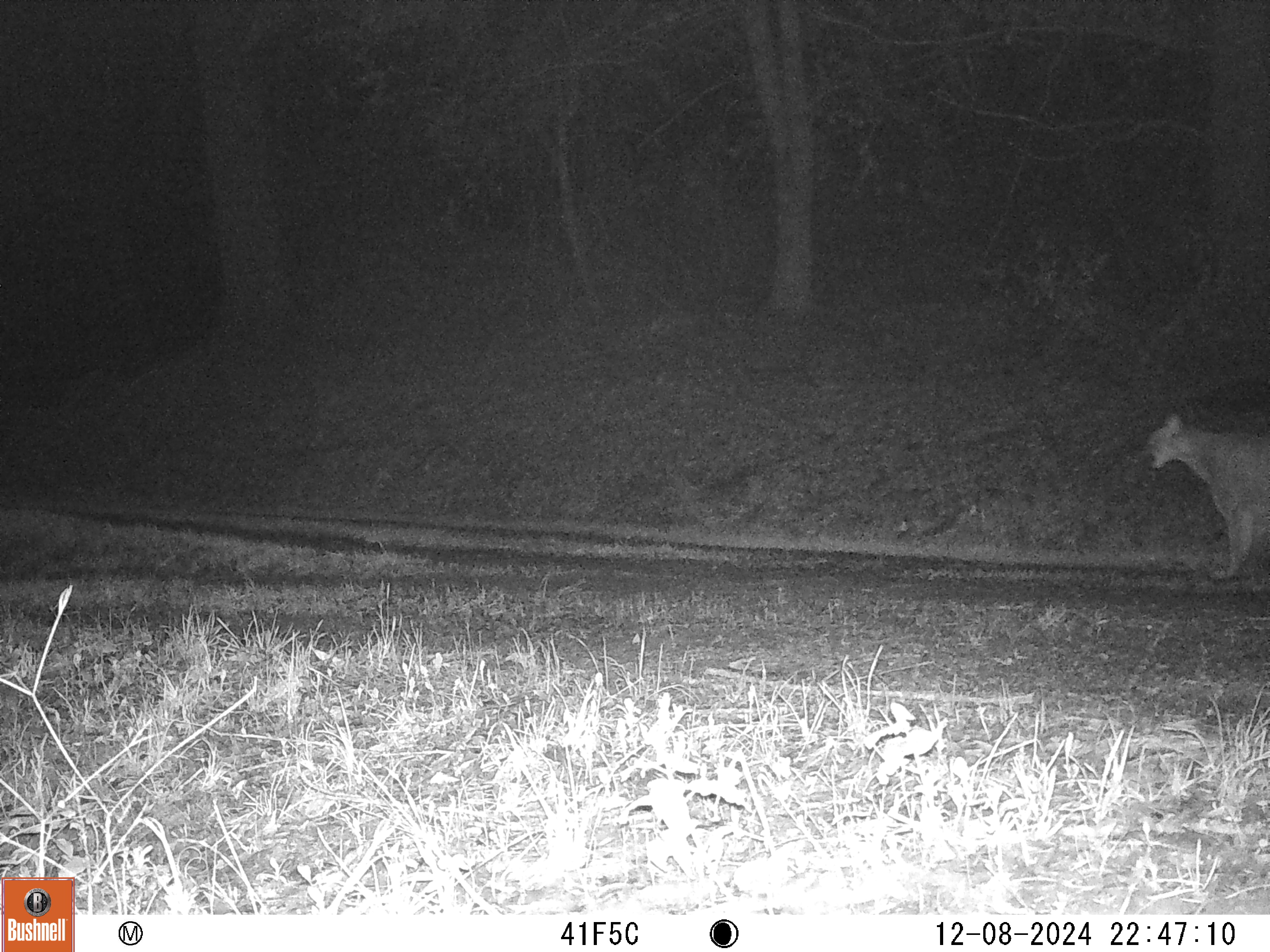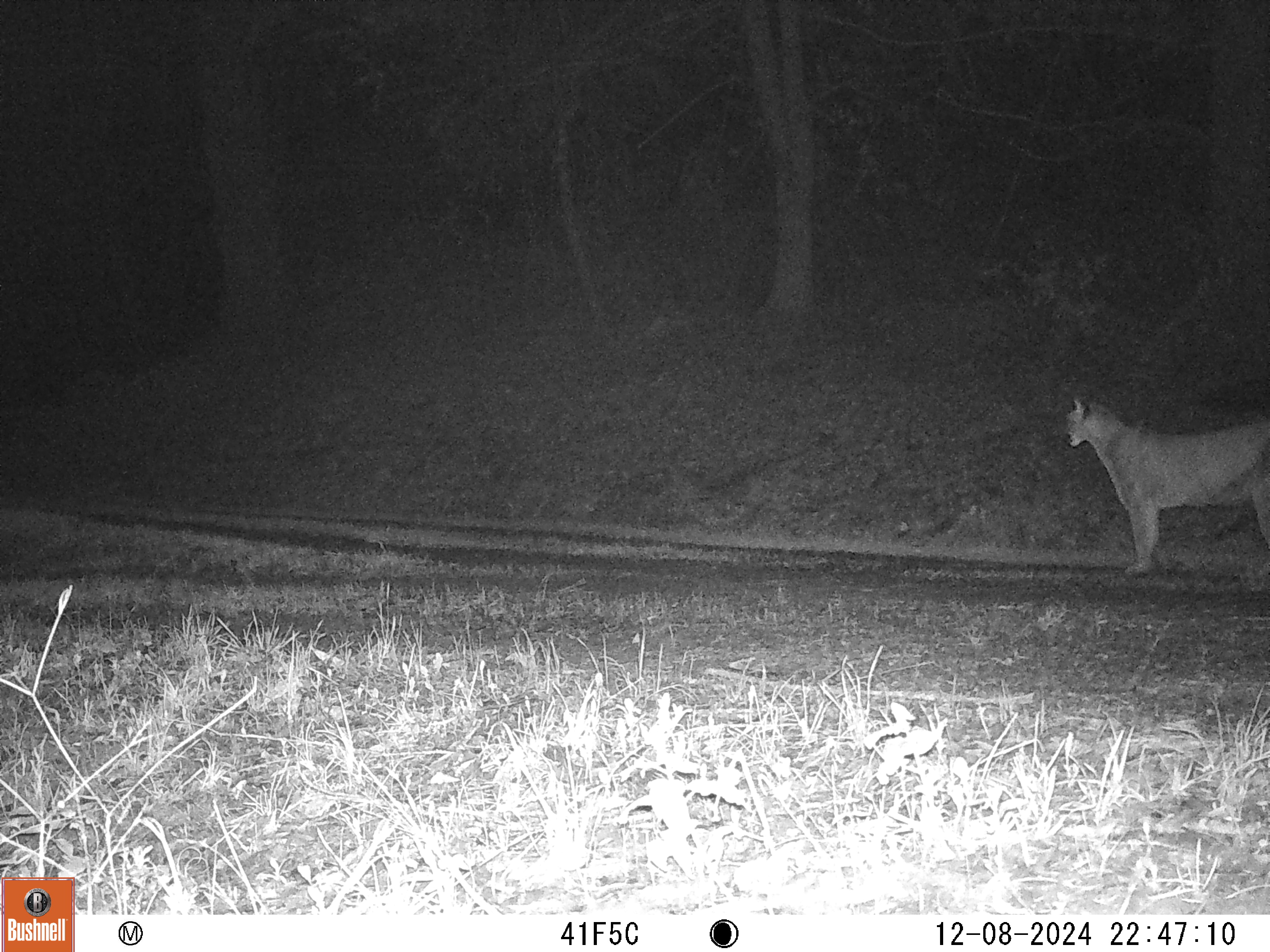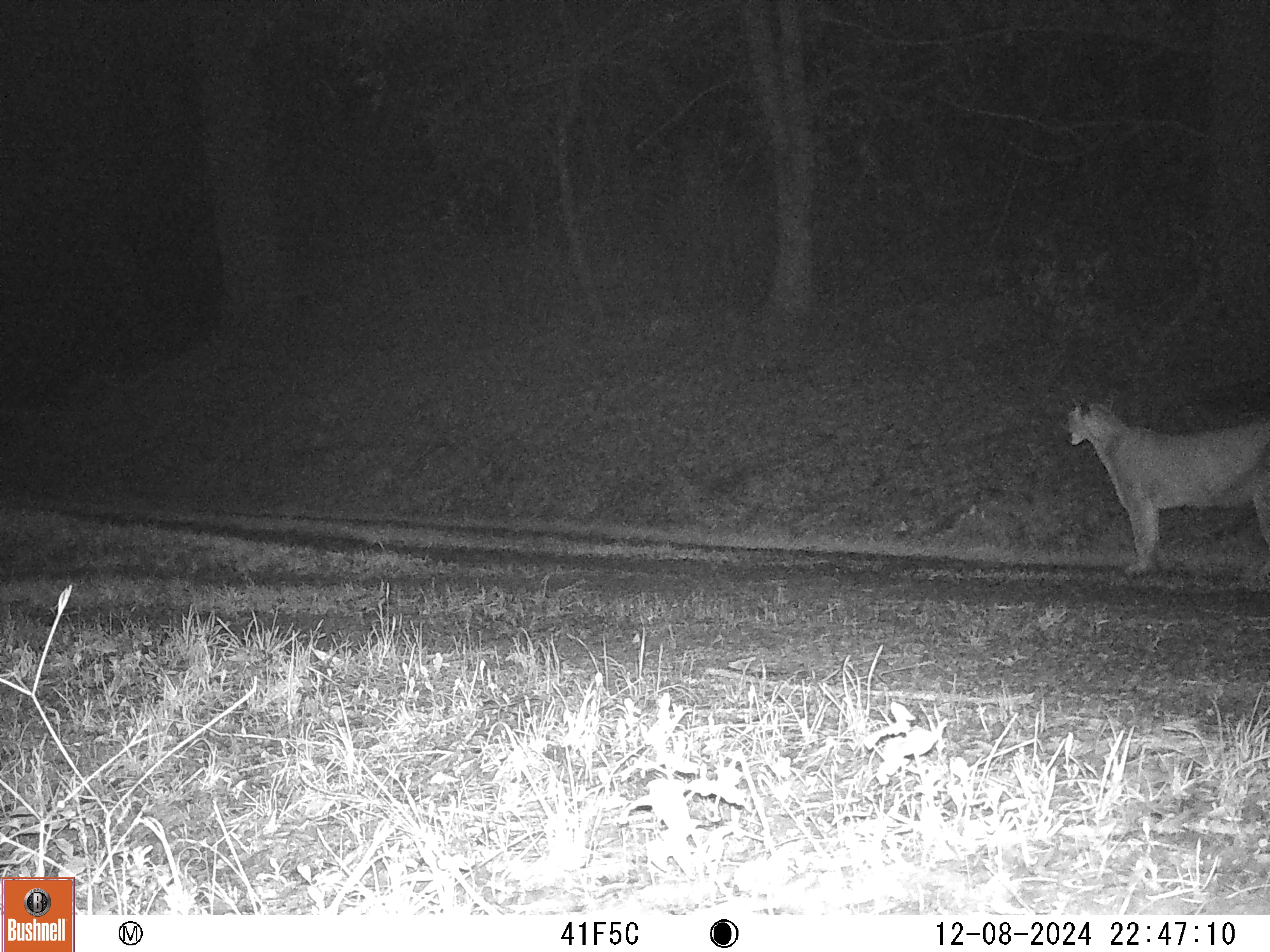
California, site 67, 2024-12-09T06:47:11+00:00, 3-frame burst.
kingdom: Animalia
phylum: Chordata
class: Mammalia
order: Carnivora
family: Felidae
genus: Puma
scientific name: Puma concolor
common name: puma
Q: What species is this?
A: Puma (Puma concolor).